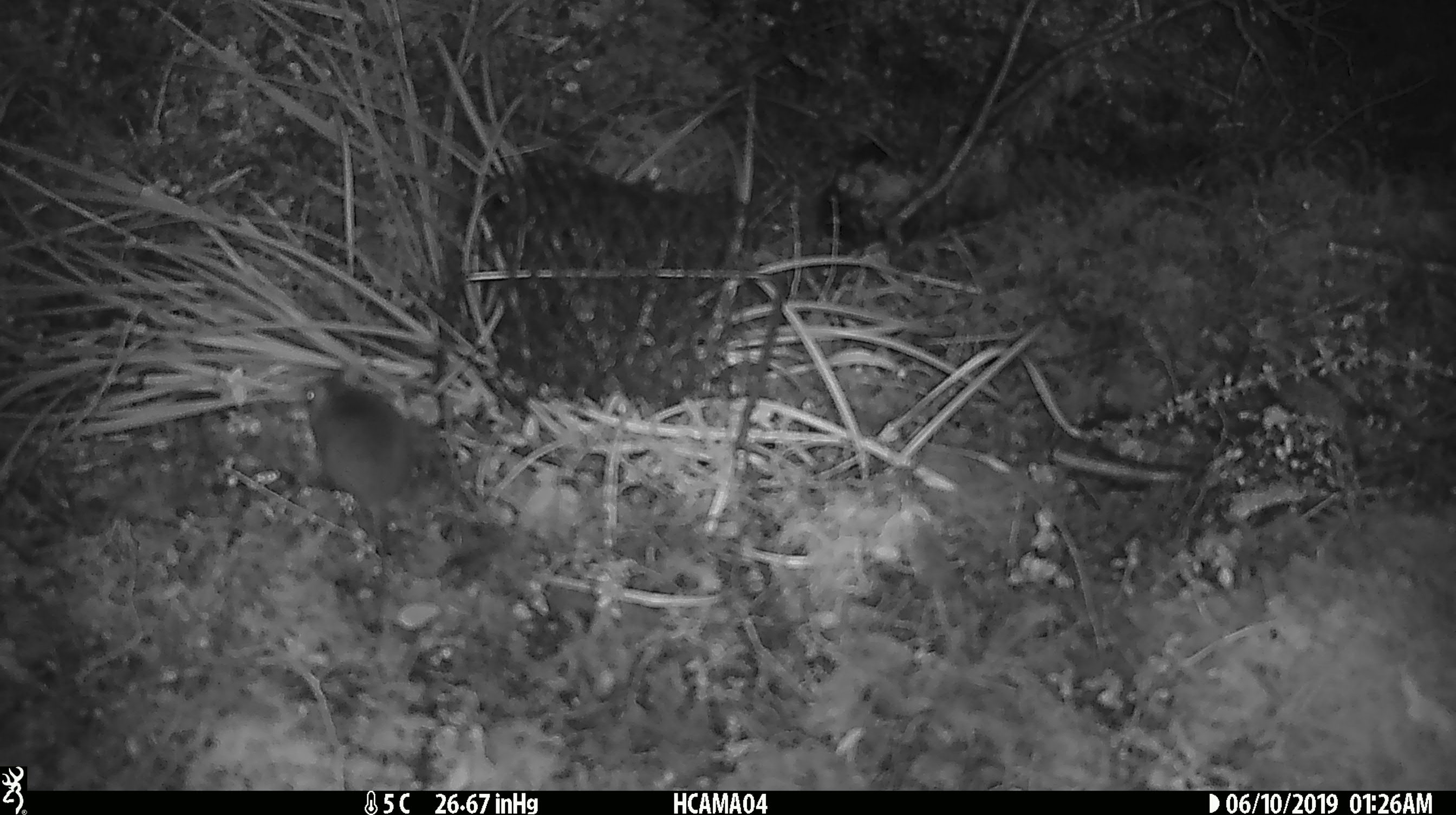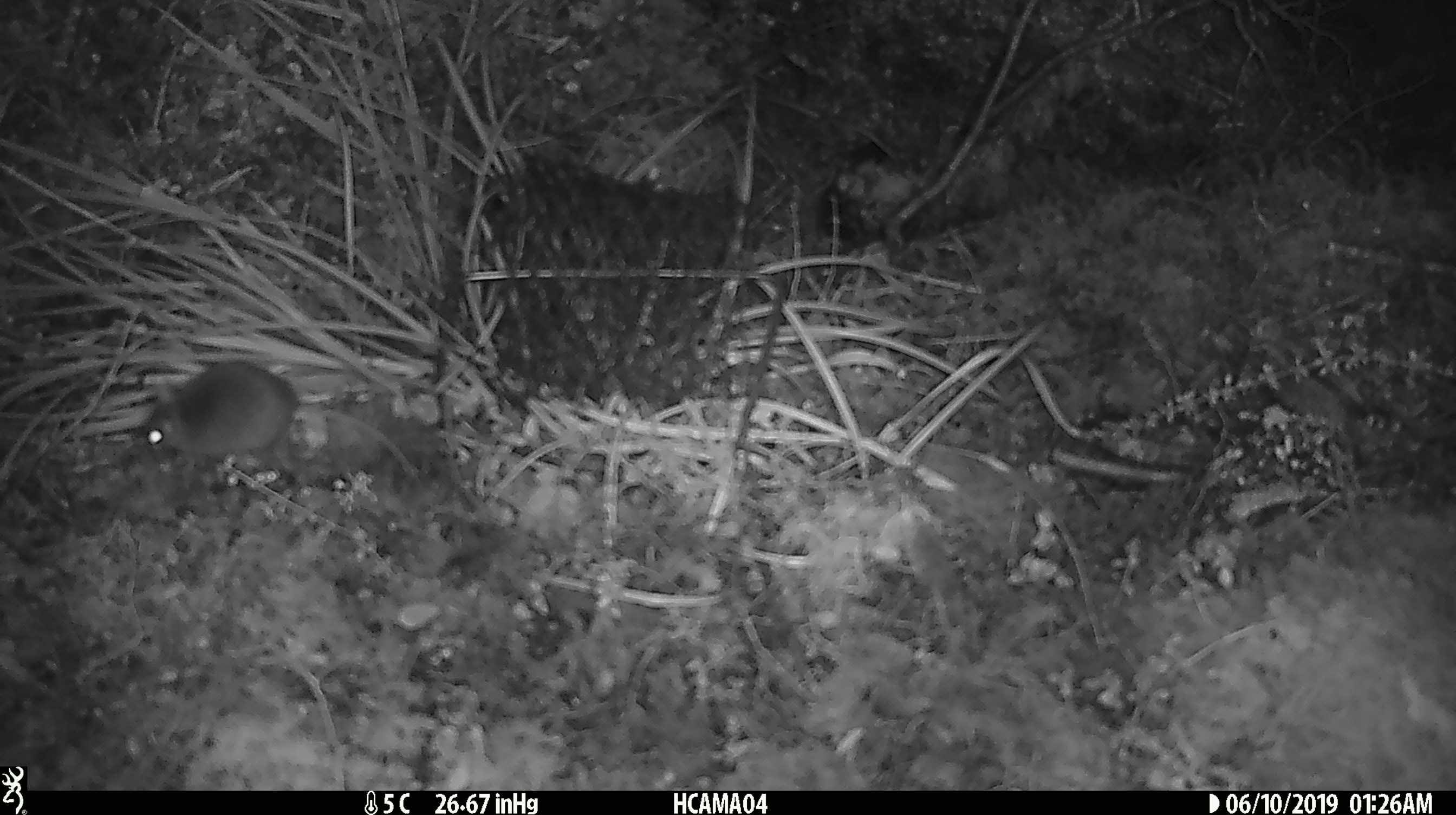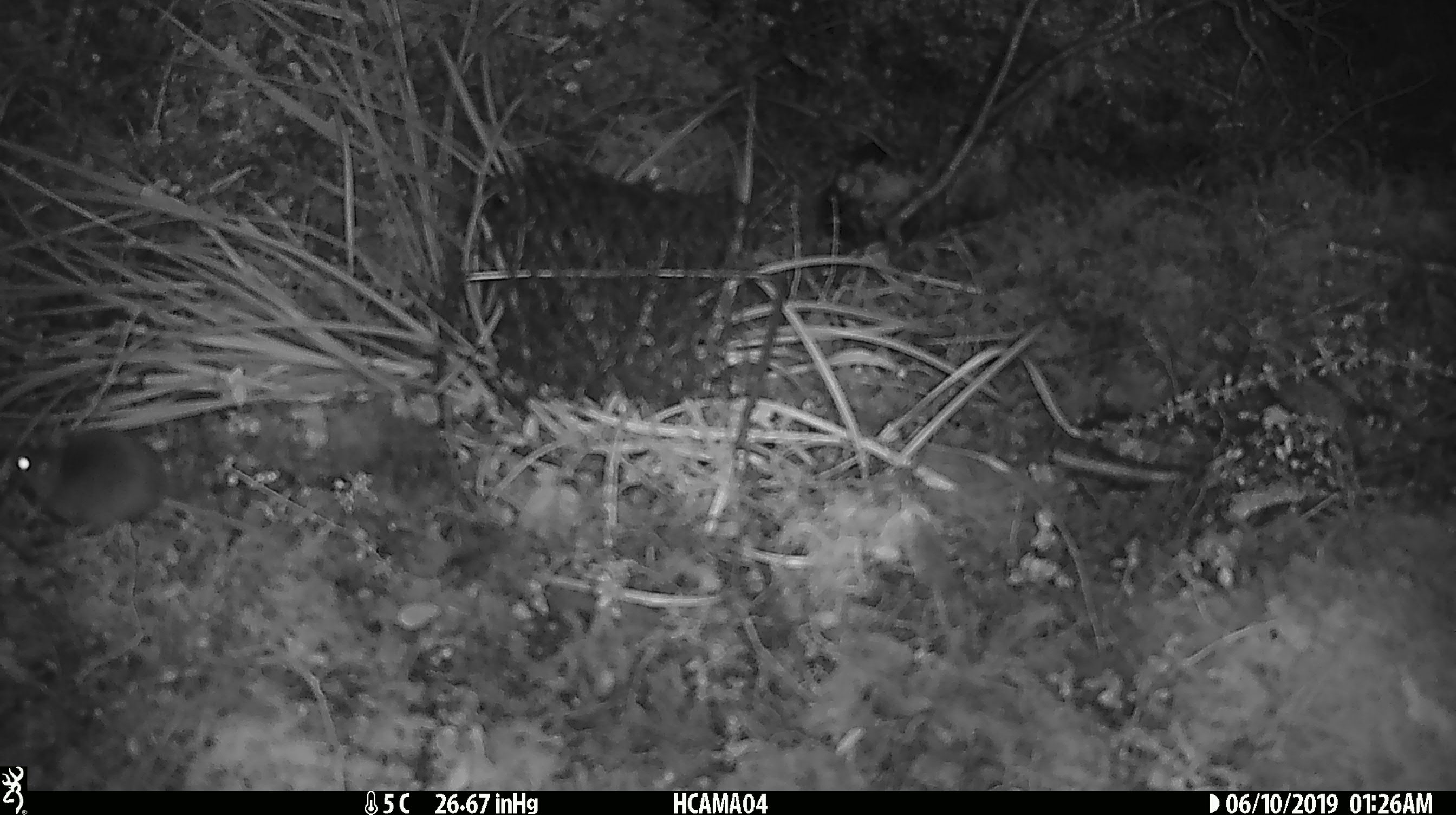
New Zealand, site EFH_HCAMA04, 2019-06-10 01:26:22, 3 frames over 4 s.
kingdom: Animalia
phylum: Chordata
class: Mammalia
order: Rodentia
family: Muridae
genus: Mus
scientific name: Mus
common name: mouse